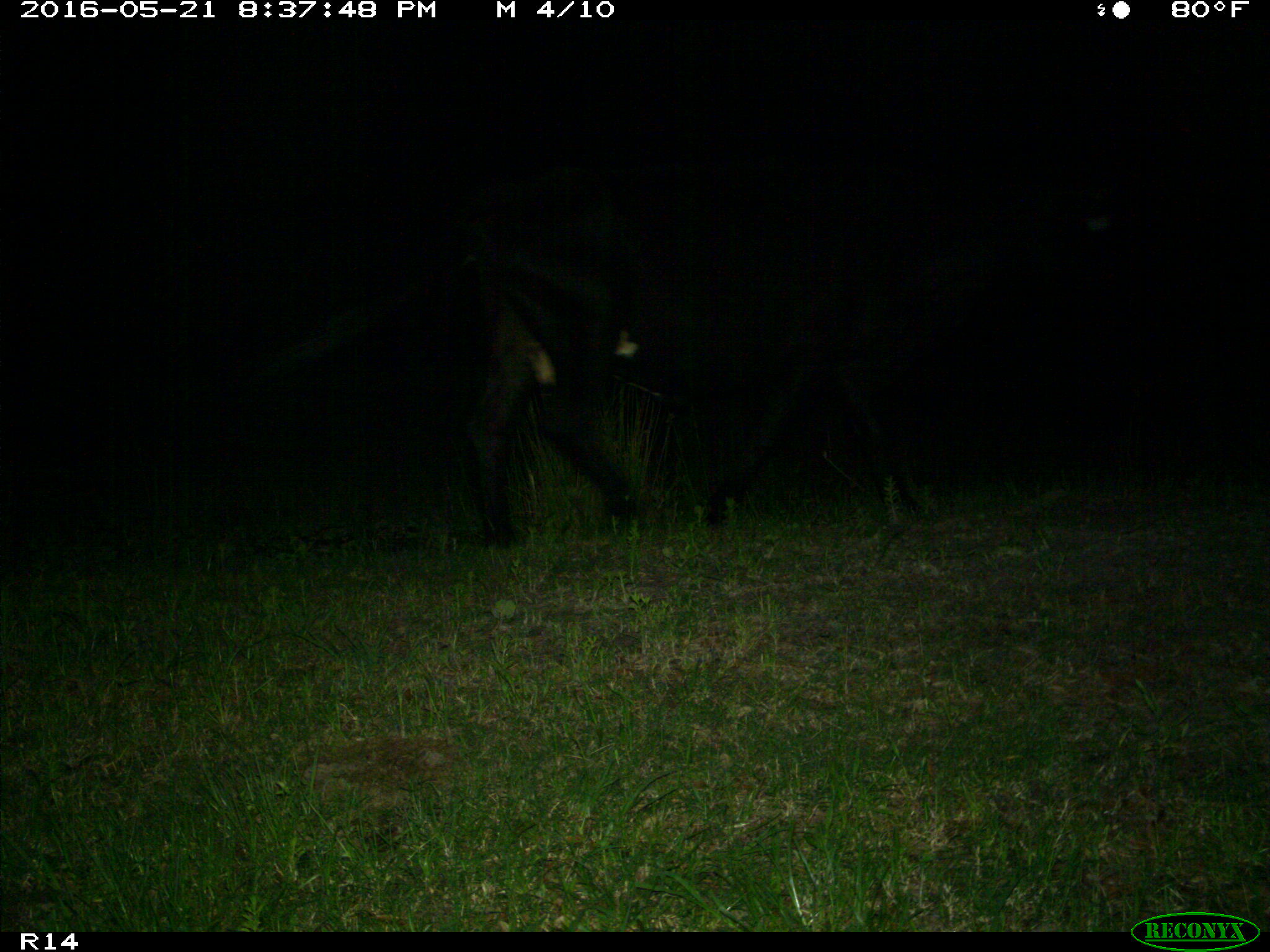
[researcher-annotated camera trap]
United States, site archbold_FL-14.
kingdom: Animalia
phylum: Chordata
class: Mammalia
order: Artiodactyla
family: Bovidae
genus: Bos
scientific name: Bos taurus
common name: domestic cow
Bos taurus (domestic cow).